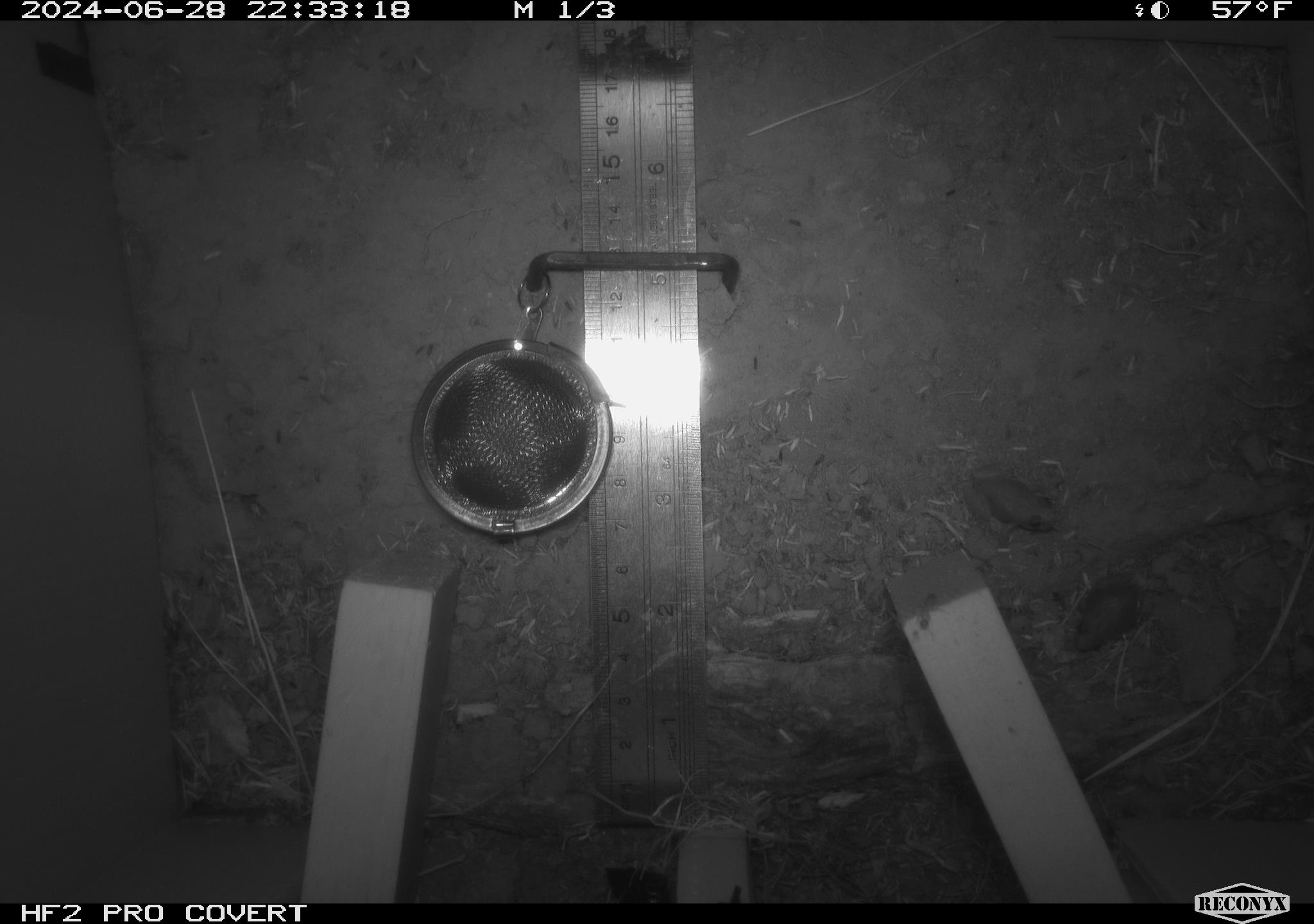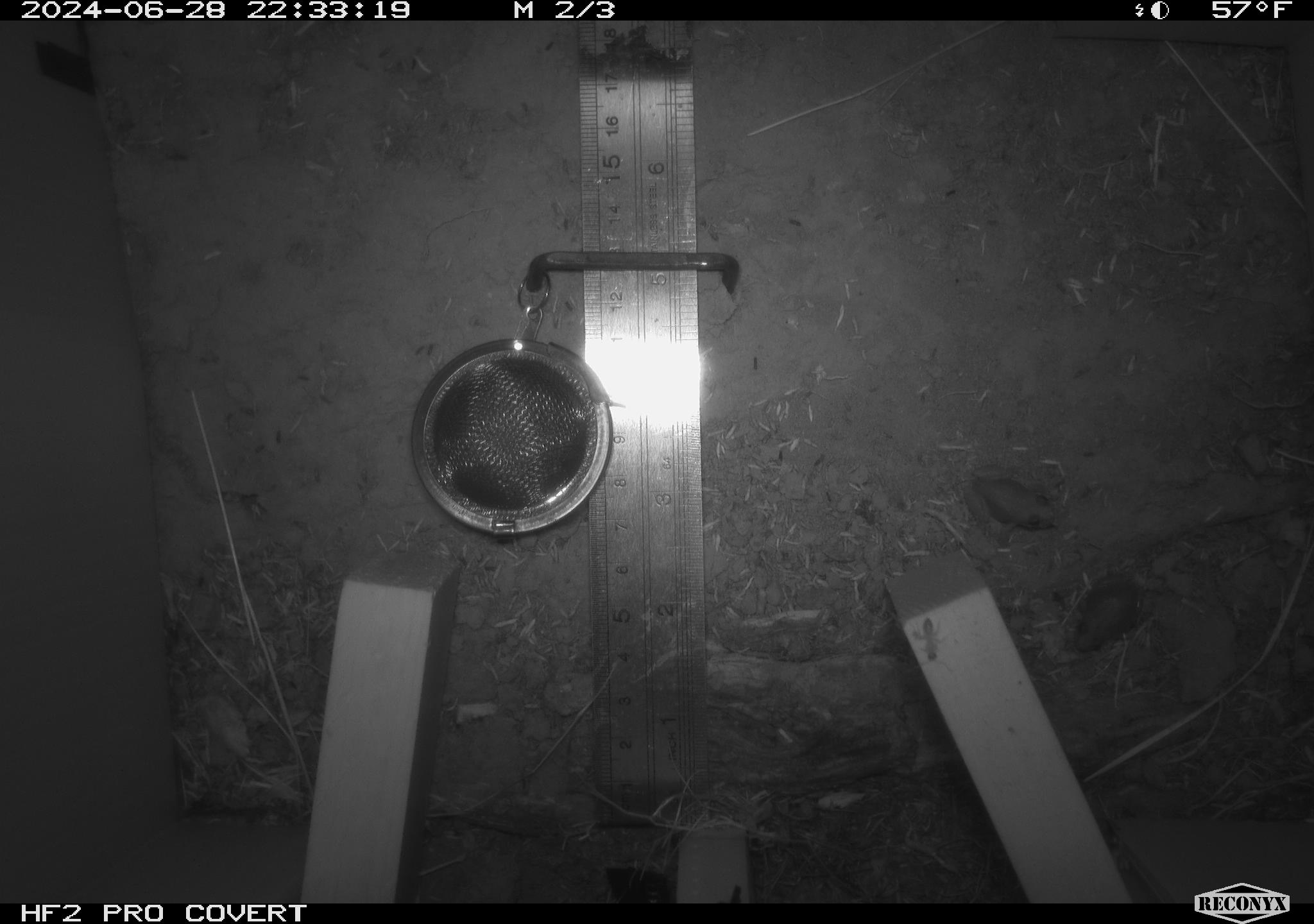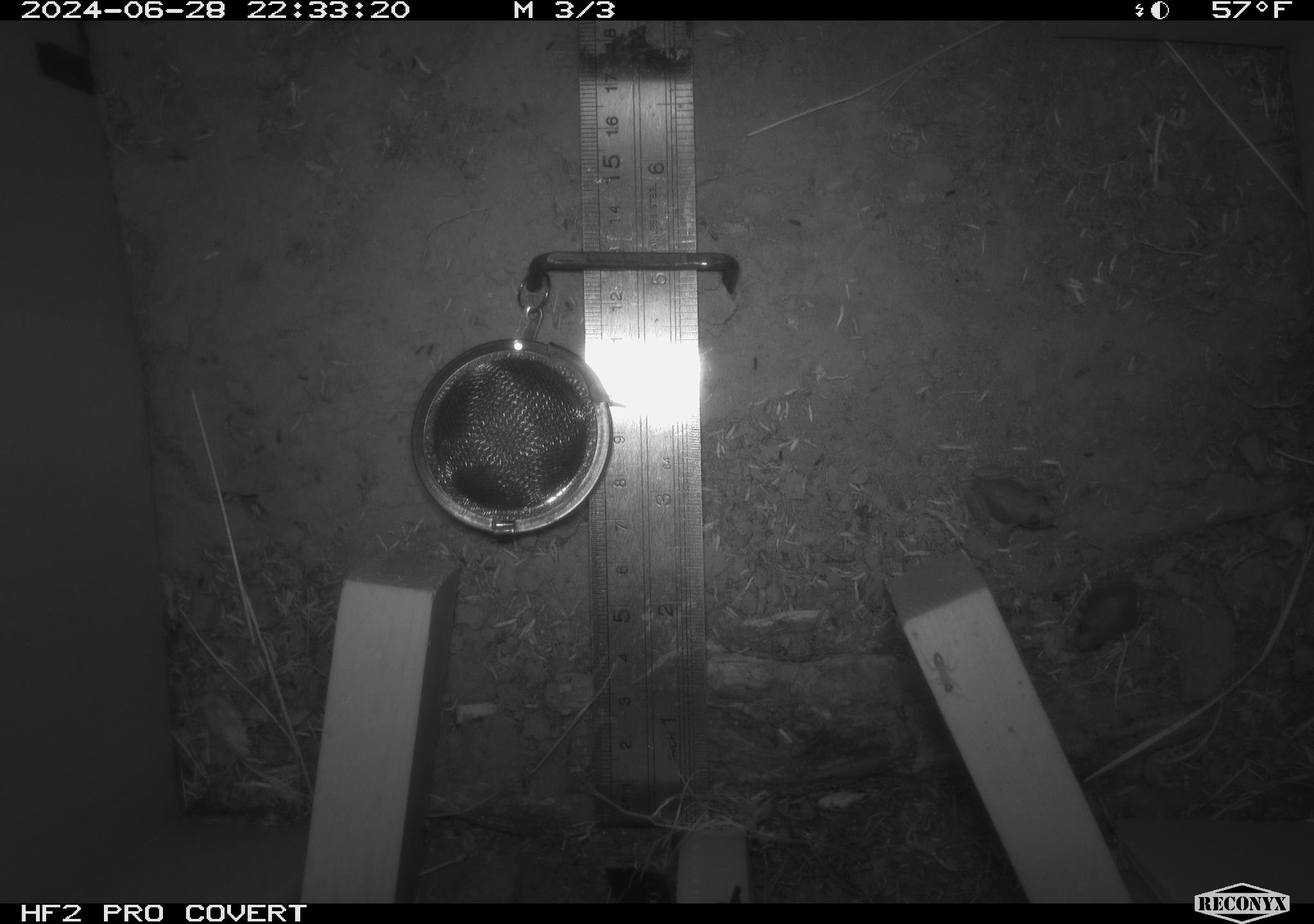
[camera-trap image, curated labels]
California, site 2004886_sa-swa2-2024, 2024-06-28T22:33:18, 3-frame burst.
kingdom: Animalia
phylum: Chordata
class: Amphibia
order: Anura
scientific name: Anura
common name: frogs